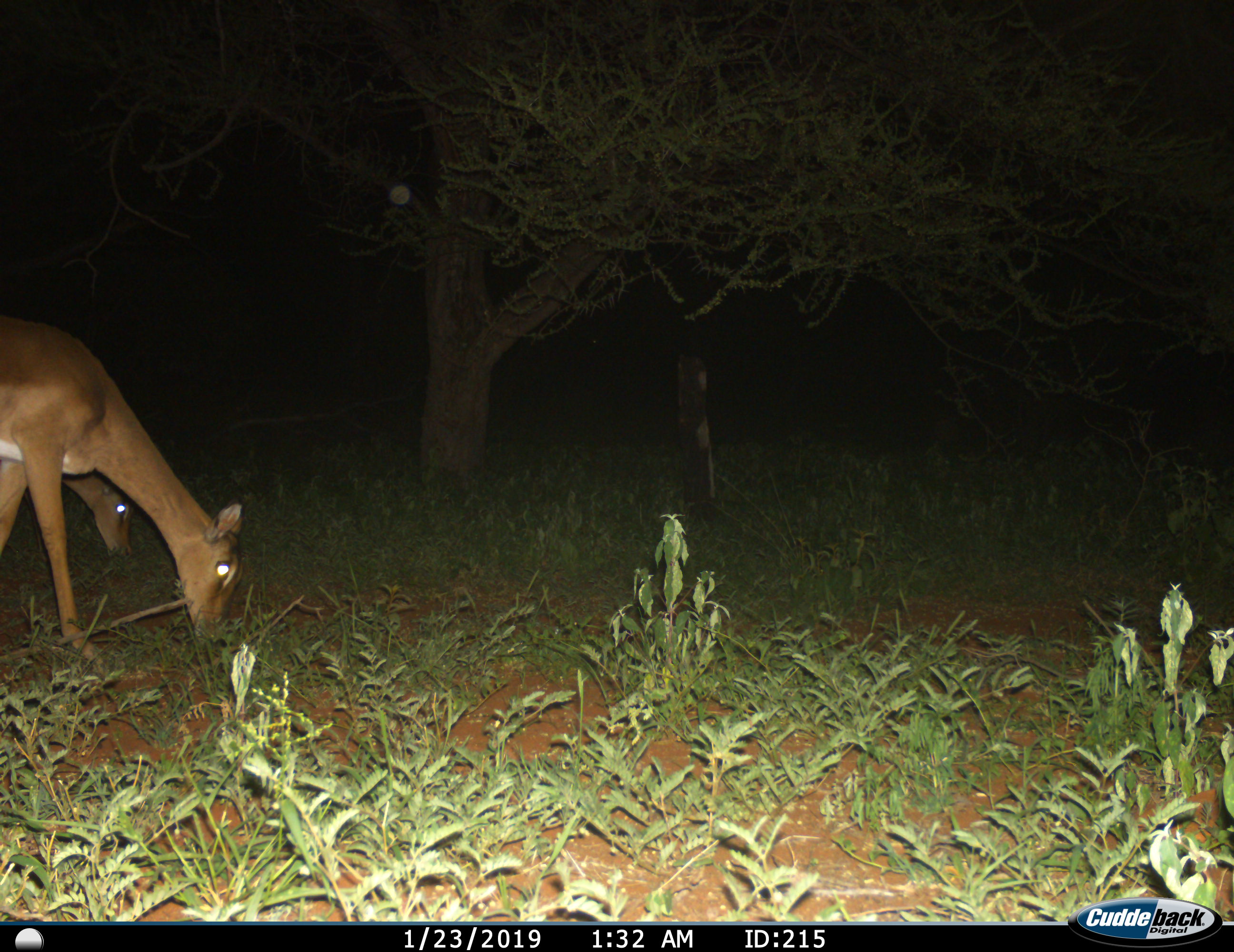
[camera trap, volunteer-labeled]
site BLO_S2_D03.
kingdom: Animalia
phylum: Chordata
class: Mammalia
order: Artiodactyla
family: Bovidae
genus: Aepyceros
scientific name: Aepyceros melampus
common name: impala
Impala (Aepyceros melampus), count 2. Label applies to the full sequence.